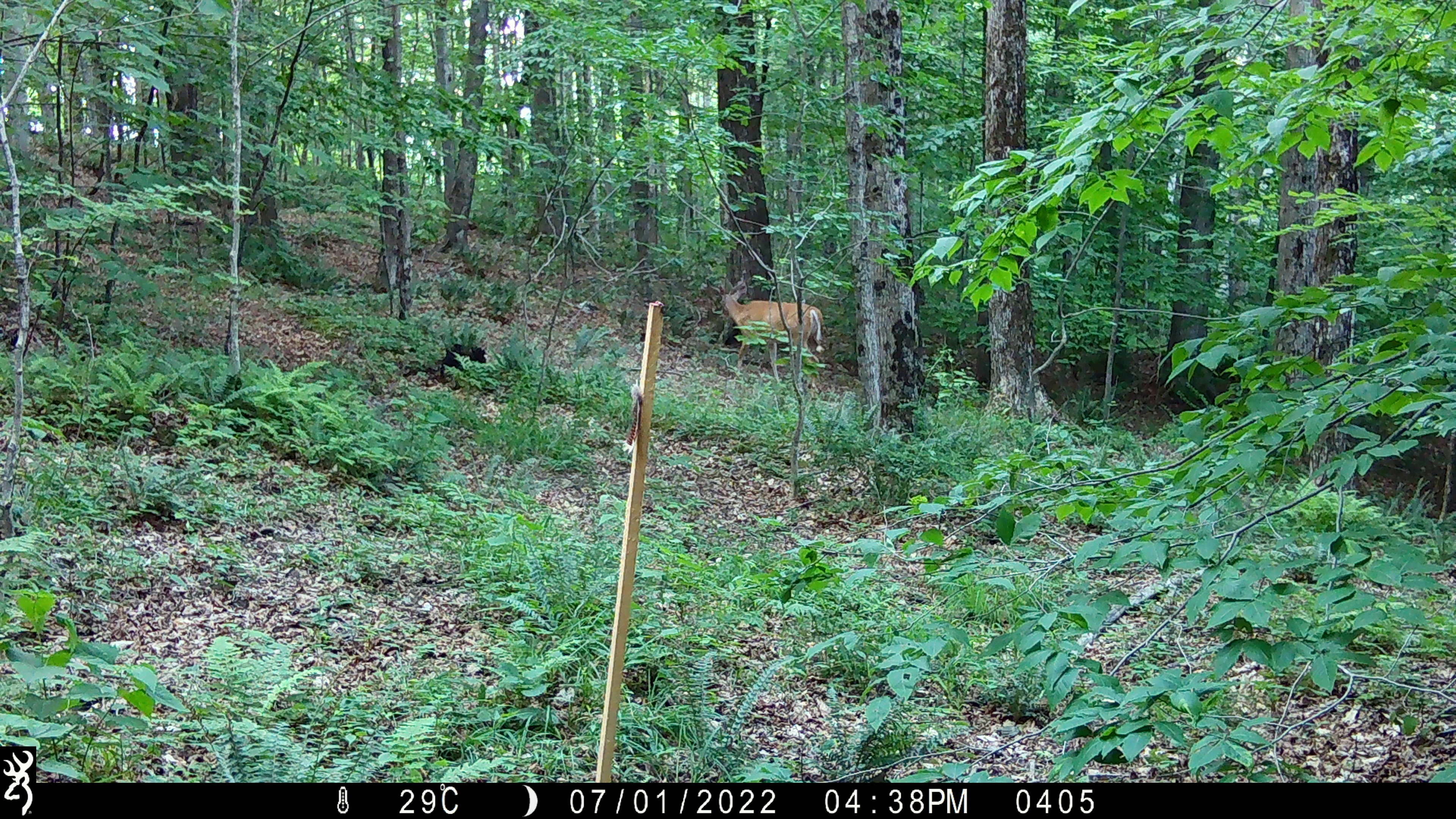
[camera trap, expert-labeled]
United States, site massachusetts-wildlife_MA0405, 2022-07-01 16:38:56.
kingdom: Animalia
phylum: Chordata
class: Mammalia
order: Artiodactyla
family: Cervidae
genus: Odocoileus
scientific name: Odocoileus virginianus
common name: white-tailed deer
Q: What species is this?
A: White-tailed deer (Odocoileus virginianus).